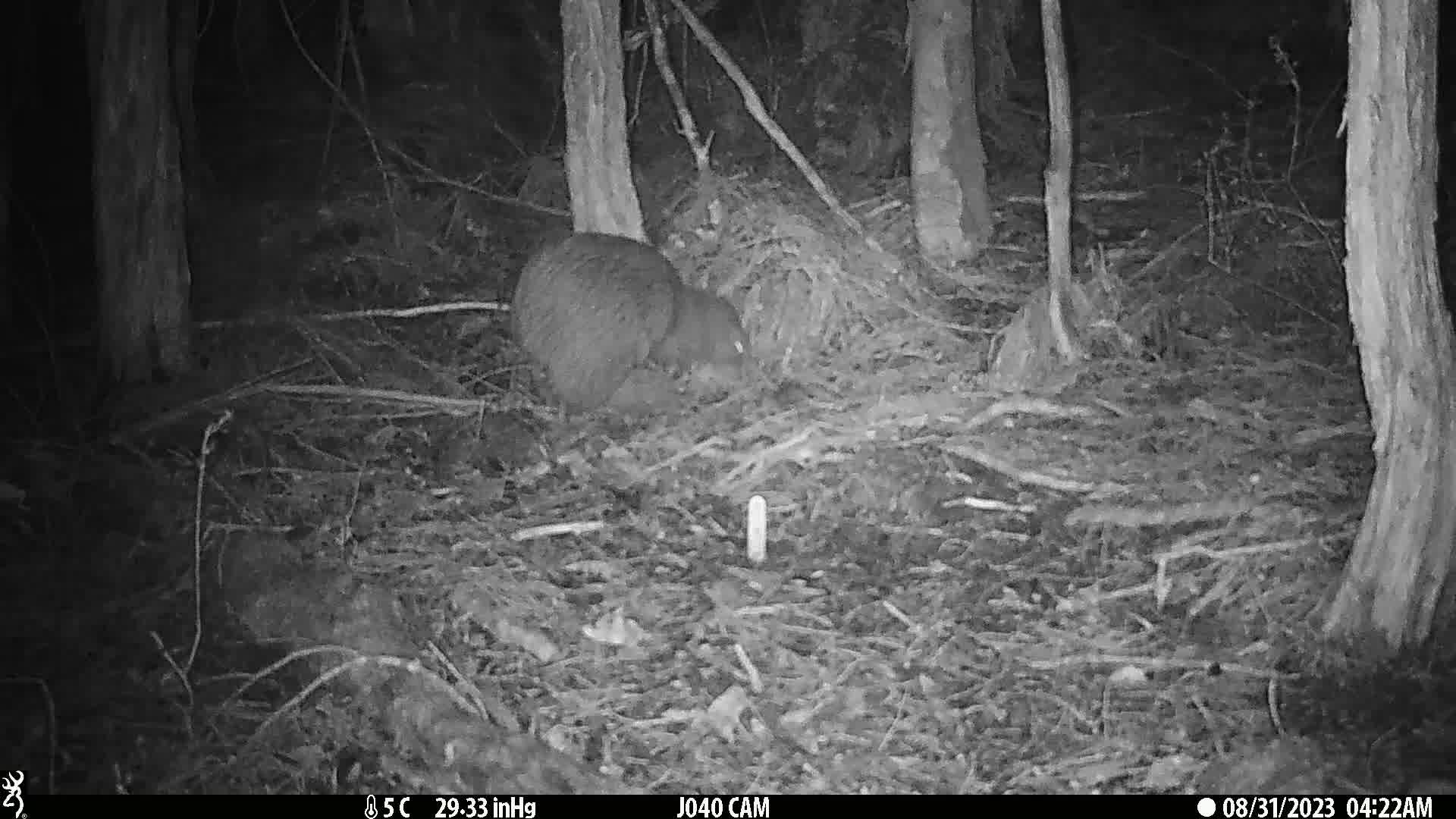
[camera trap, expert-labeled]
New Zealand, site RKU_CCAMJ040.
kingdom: Animalia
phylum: Chordata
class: Aves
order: Apterygiformes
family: Apterygidae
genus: Apteryx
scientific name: Apteryx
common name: kiwi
Kiwi (Apteryx).